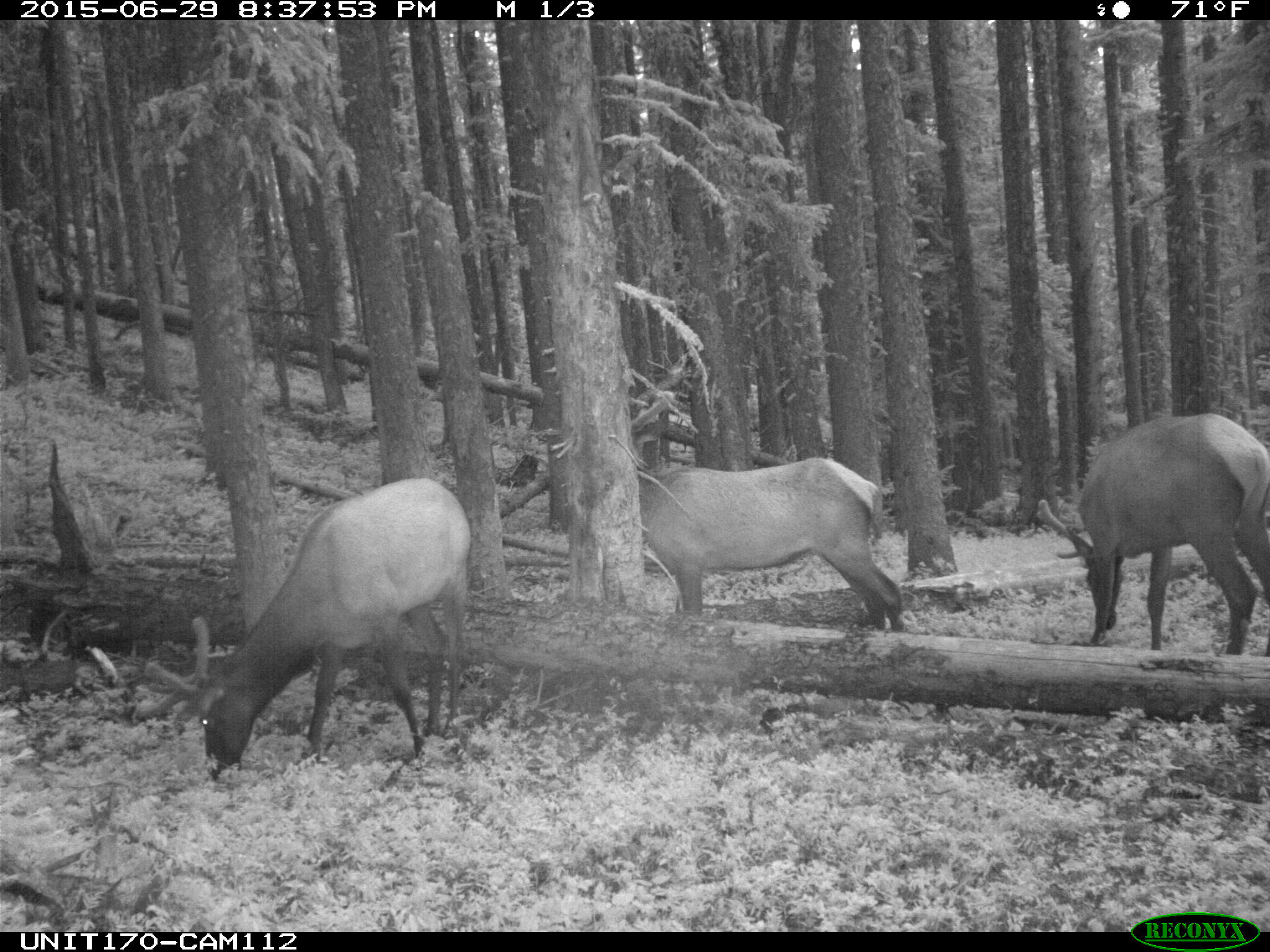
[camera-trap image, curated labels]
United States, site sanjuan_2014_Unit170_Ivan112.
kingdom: Animalia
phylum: Chordata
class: Mammalia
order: Artiodactyla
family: Cervidae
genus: Cervus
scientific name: Cervus elaphus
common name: red deer